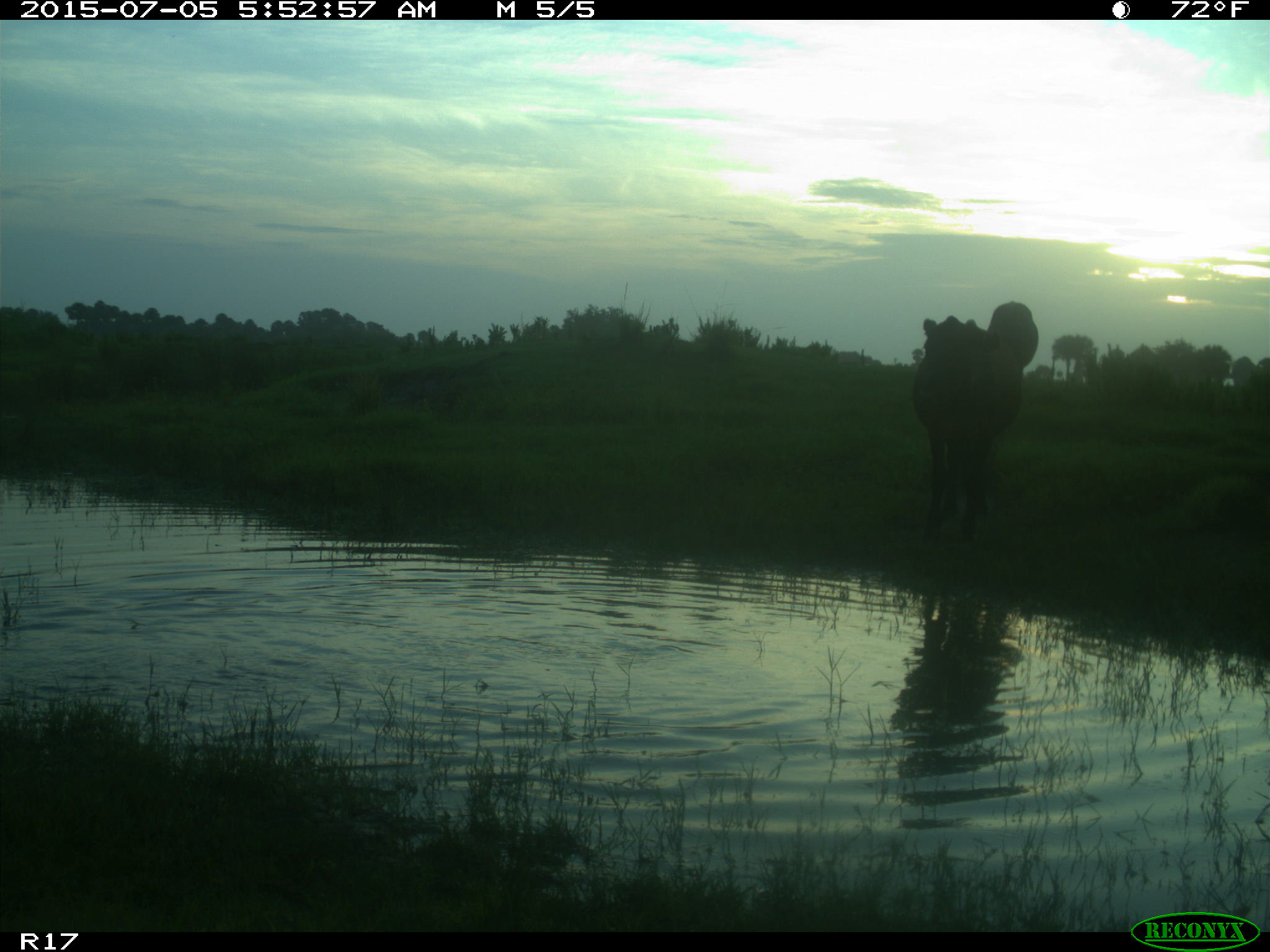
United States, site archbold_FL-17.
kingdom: Animalia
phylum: Chordata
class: Mammalia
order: Artiodactyla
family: Bovidae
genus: Bos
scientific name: Bos taurus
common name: domestic cow